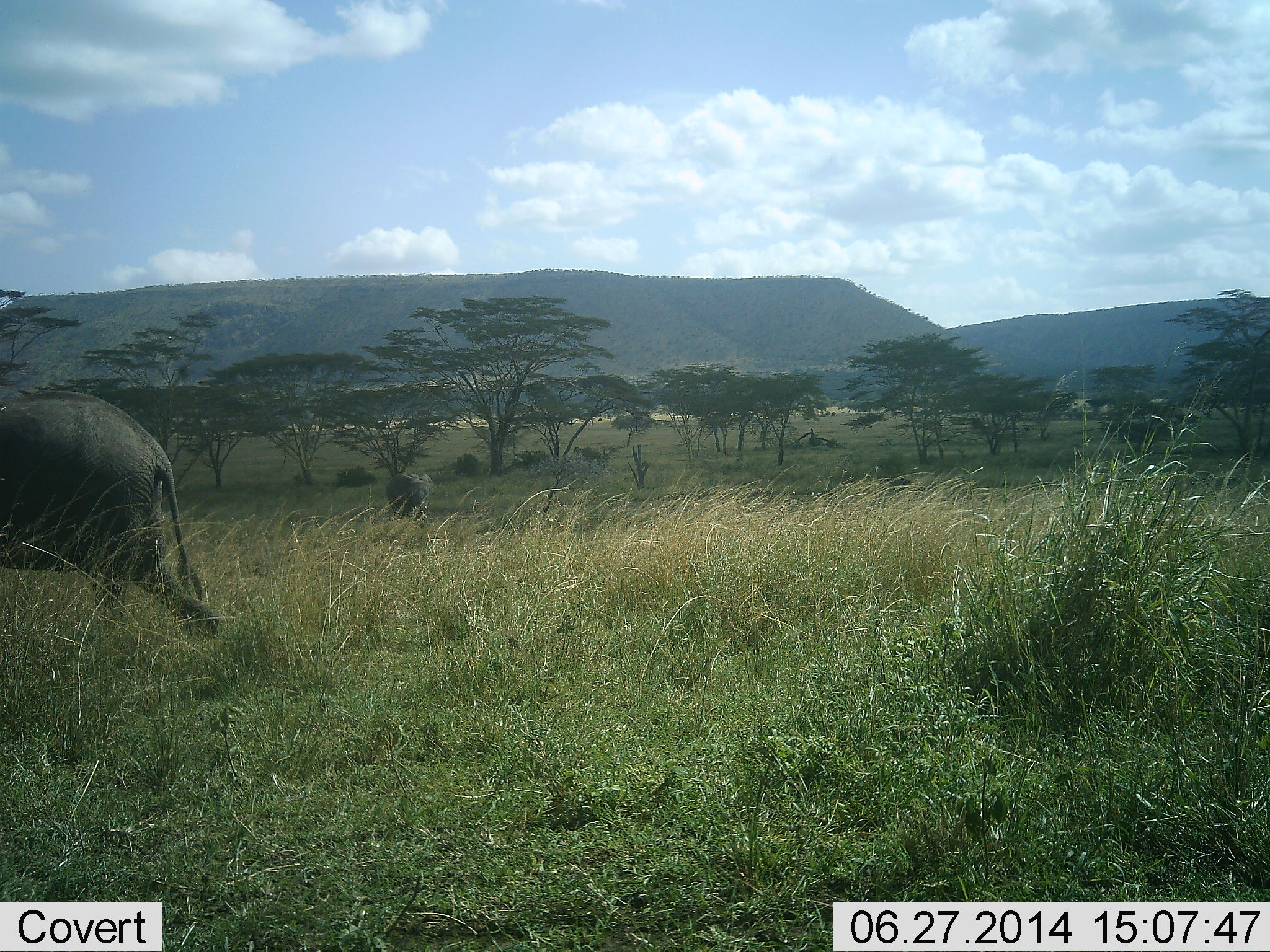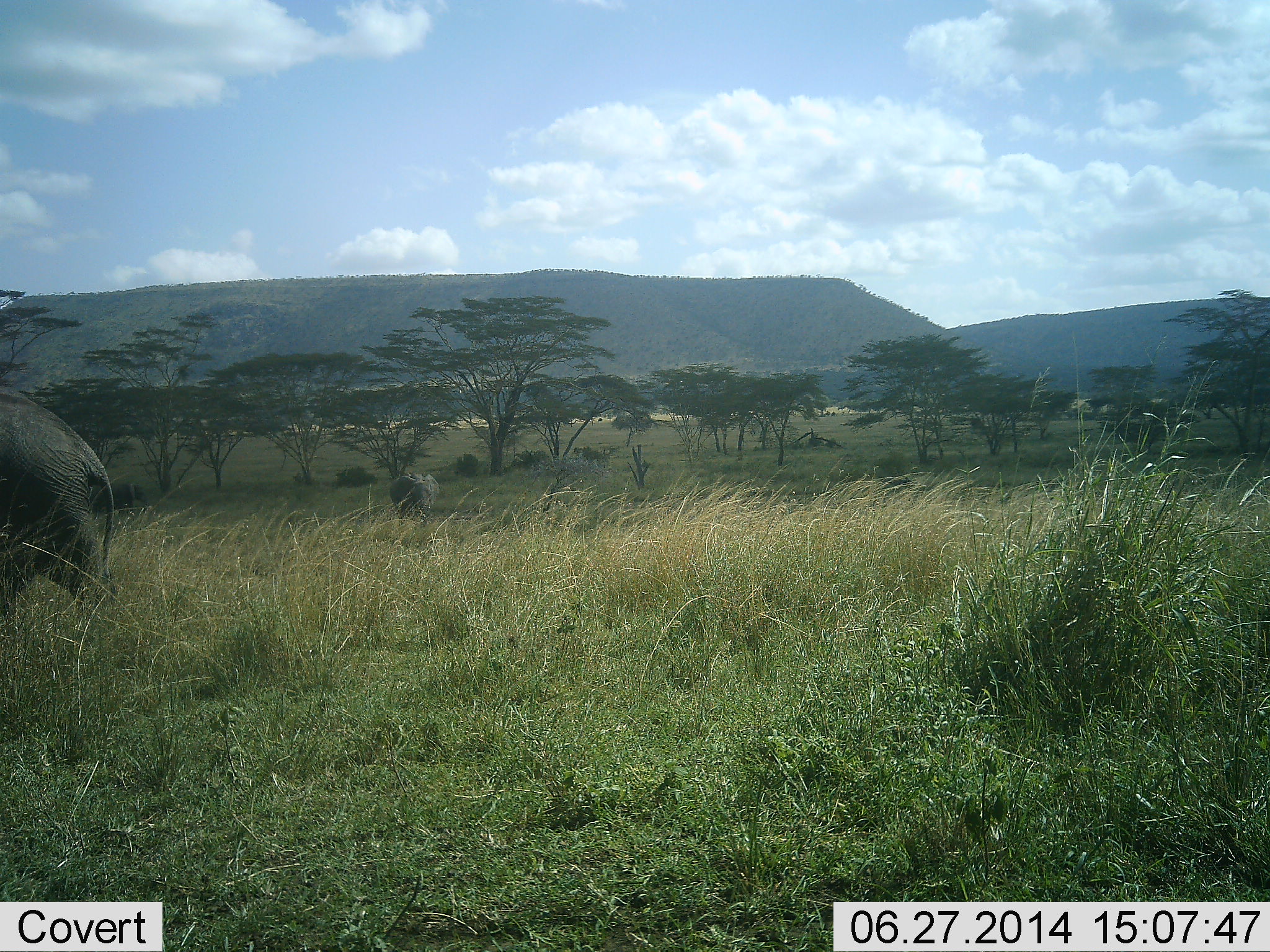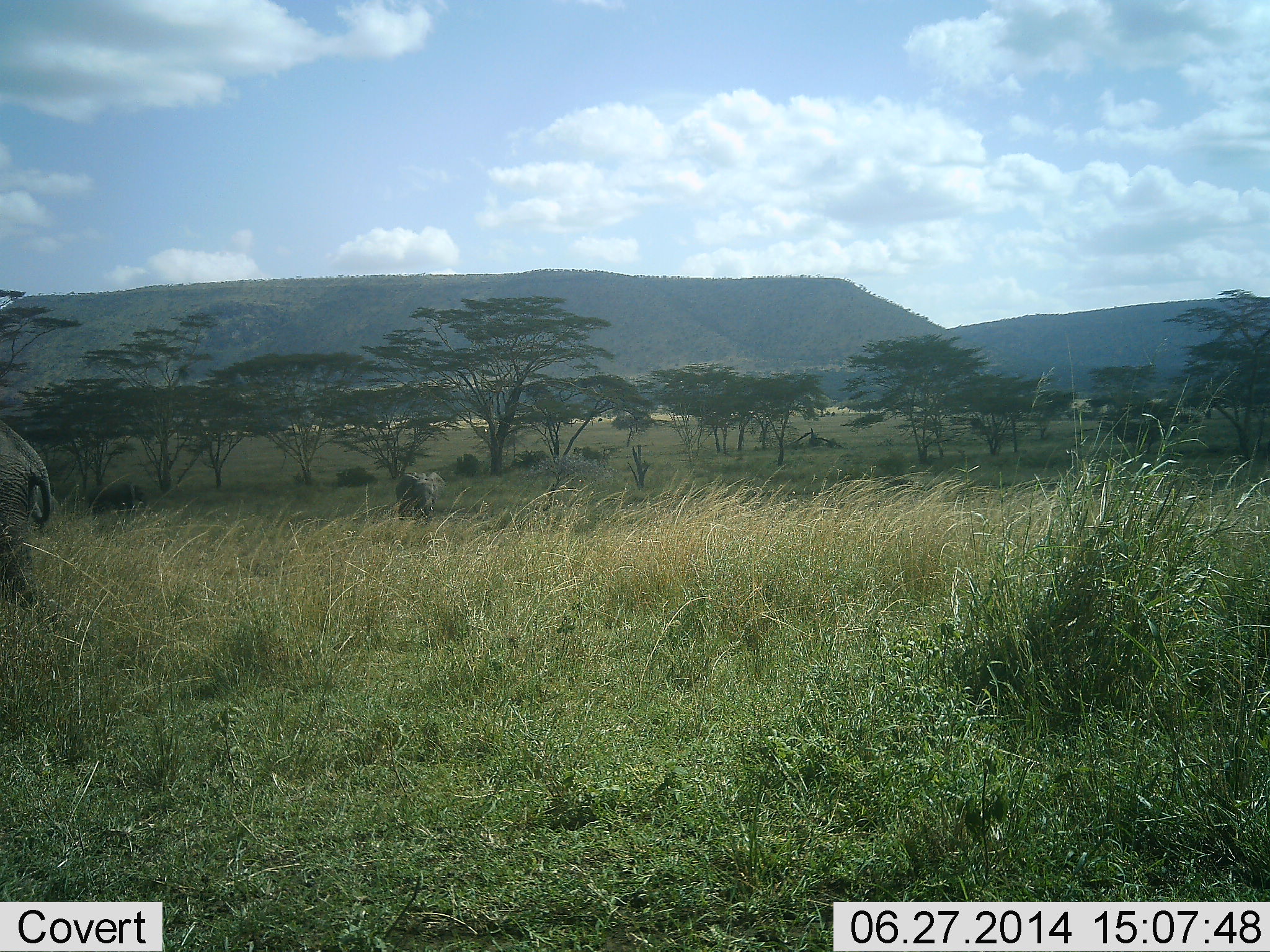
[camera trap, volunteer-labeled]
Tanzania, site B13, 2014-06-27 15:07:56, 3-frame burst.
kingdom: Animalia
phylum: Chordata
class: Mammalia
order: Proboscidea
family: Elephantidae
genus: Loxodonta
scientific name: Loxodonta africana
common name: african bush elephant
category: elephant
Elephant (african bush elephant) (Loxodonta africana), count 2. Behavior (volunteer vote fractions): standing 30%, resting 0%, moving 100%, interacting 0%. Young present (vote fraction): 10%. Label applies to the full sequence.